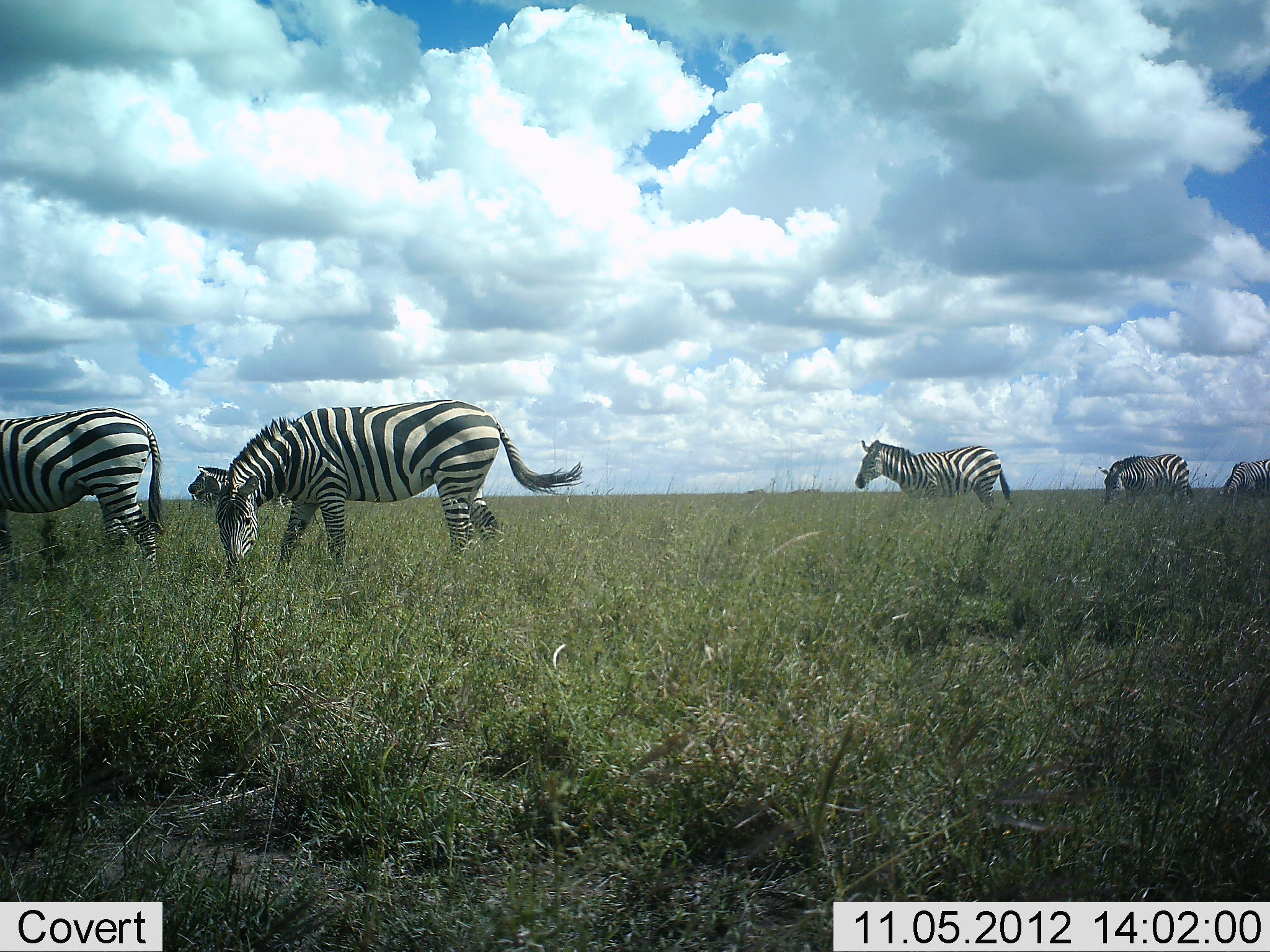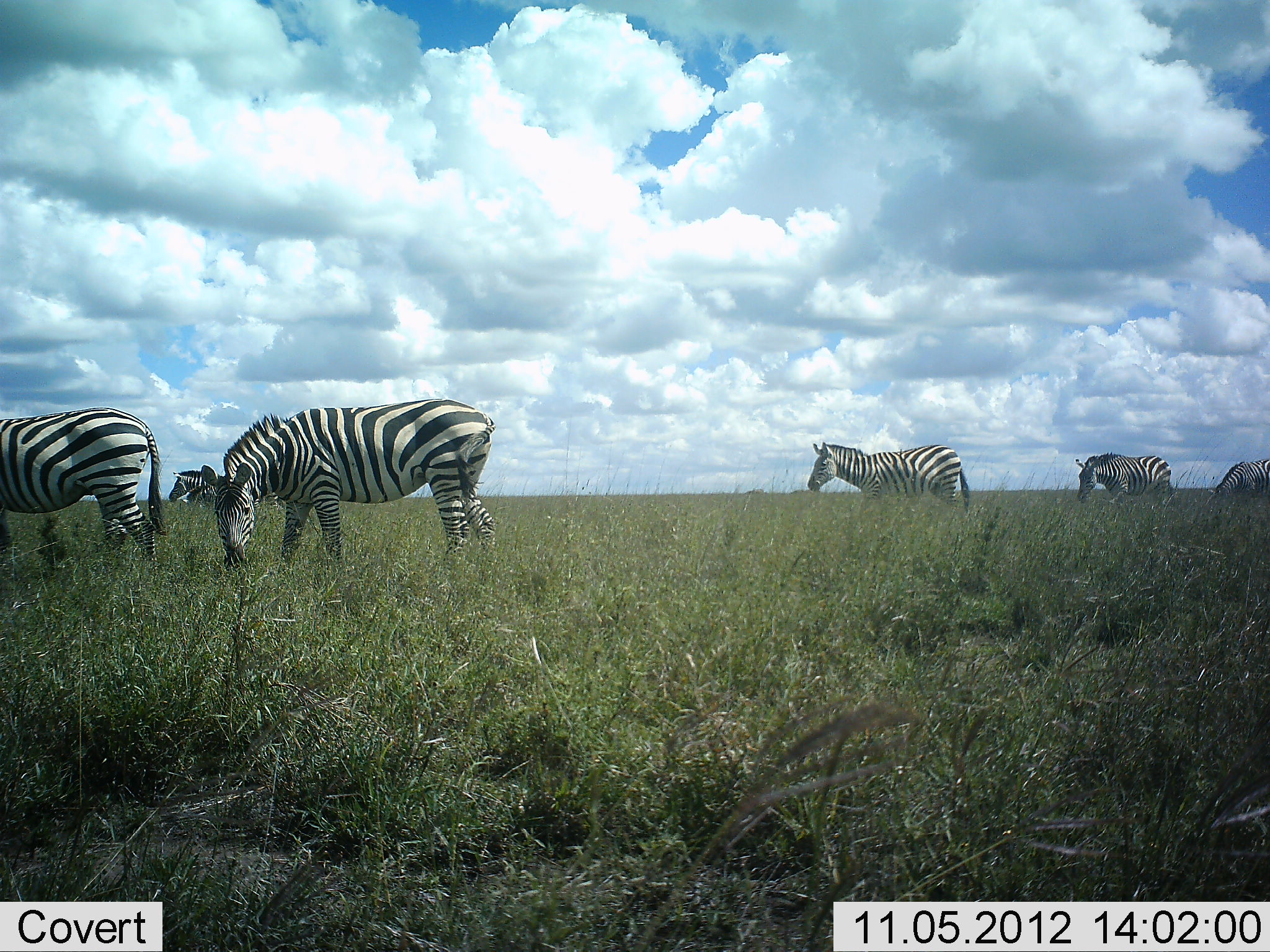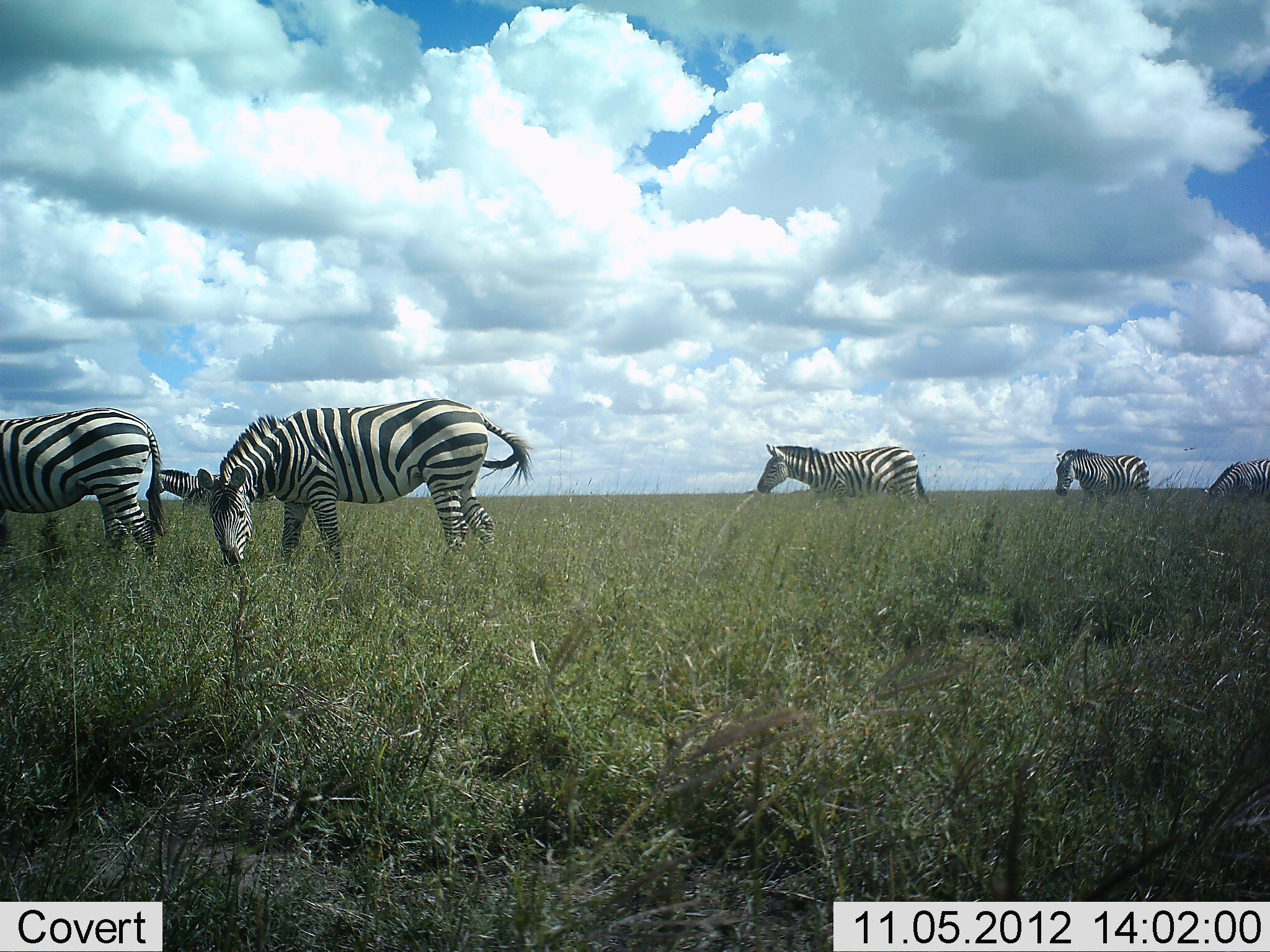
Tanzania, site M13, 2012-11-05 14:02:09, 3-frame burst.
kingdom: Animalia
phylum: Chordata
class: Mammalia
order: Perissodactyla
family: Equidae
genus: Equus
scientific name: Equus quagga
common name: plains zebra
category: zebra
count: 6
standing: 40%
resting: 0%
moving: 70%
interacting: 0%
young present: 0%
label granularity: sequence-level